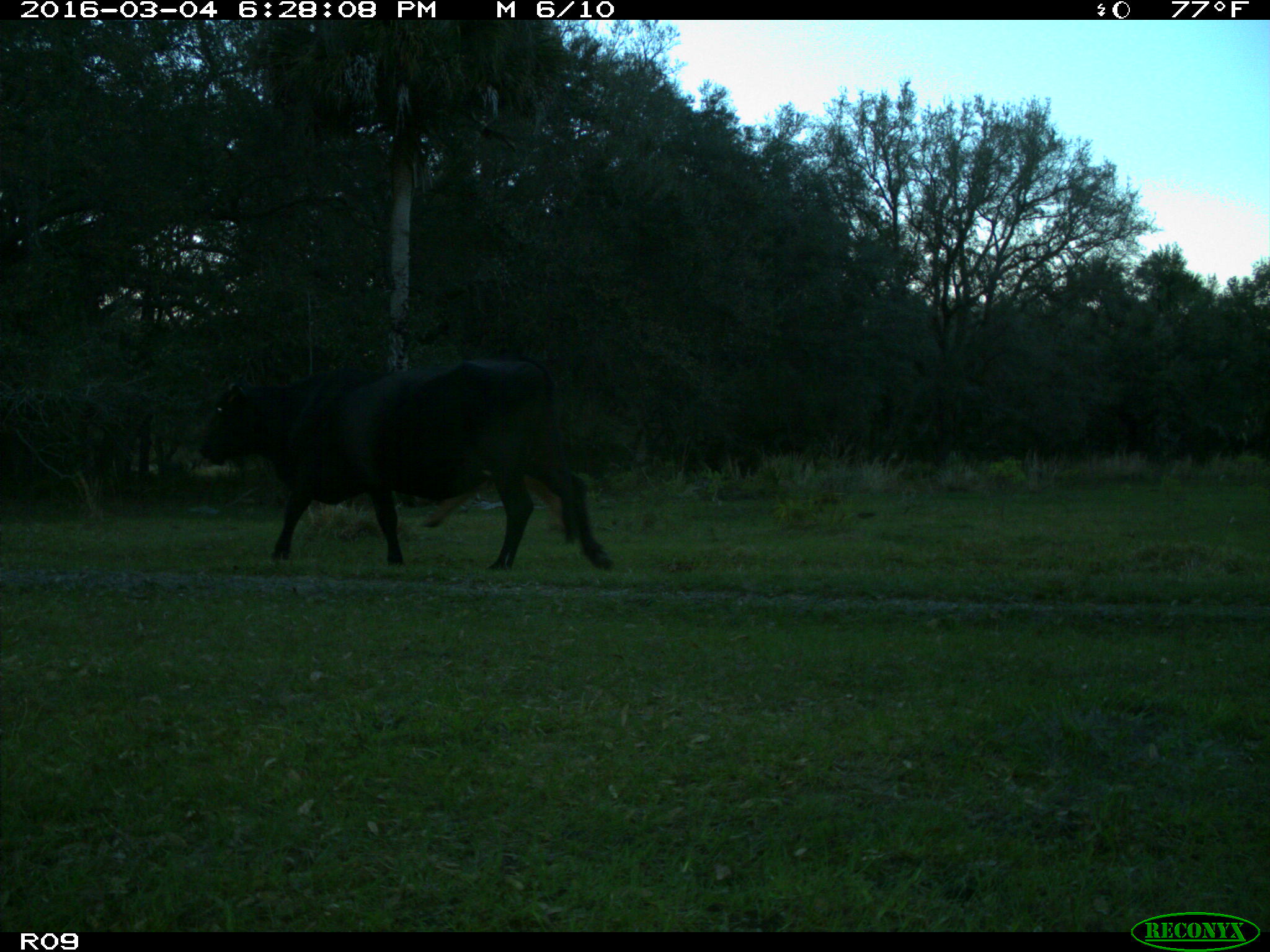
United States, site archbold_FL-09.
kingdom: Animalia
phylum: Chordata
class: Mammalia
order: Artiodactyla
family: Bovidae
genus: Bos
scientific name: Bos taurus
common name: domestic cow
Bos taurus (domestic cow).